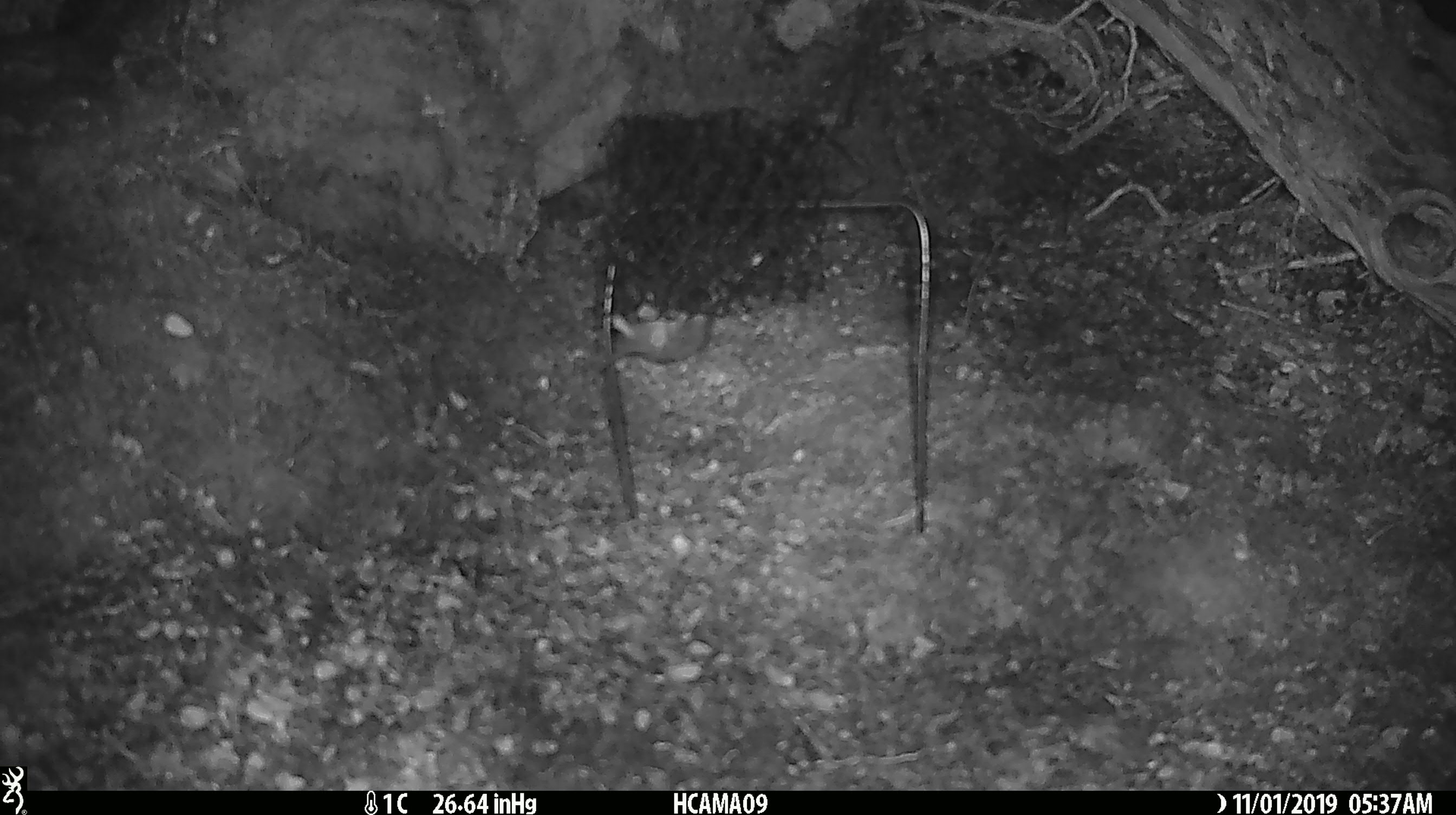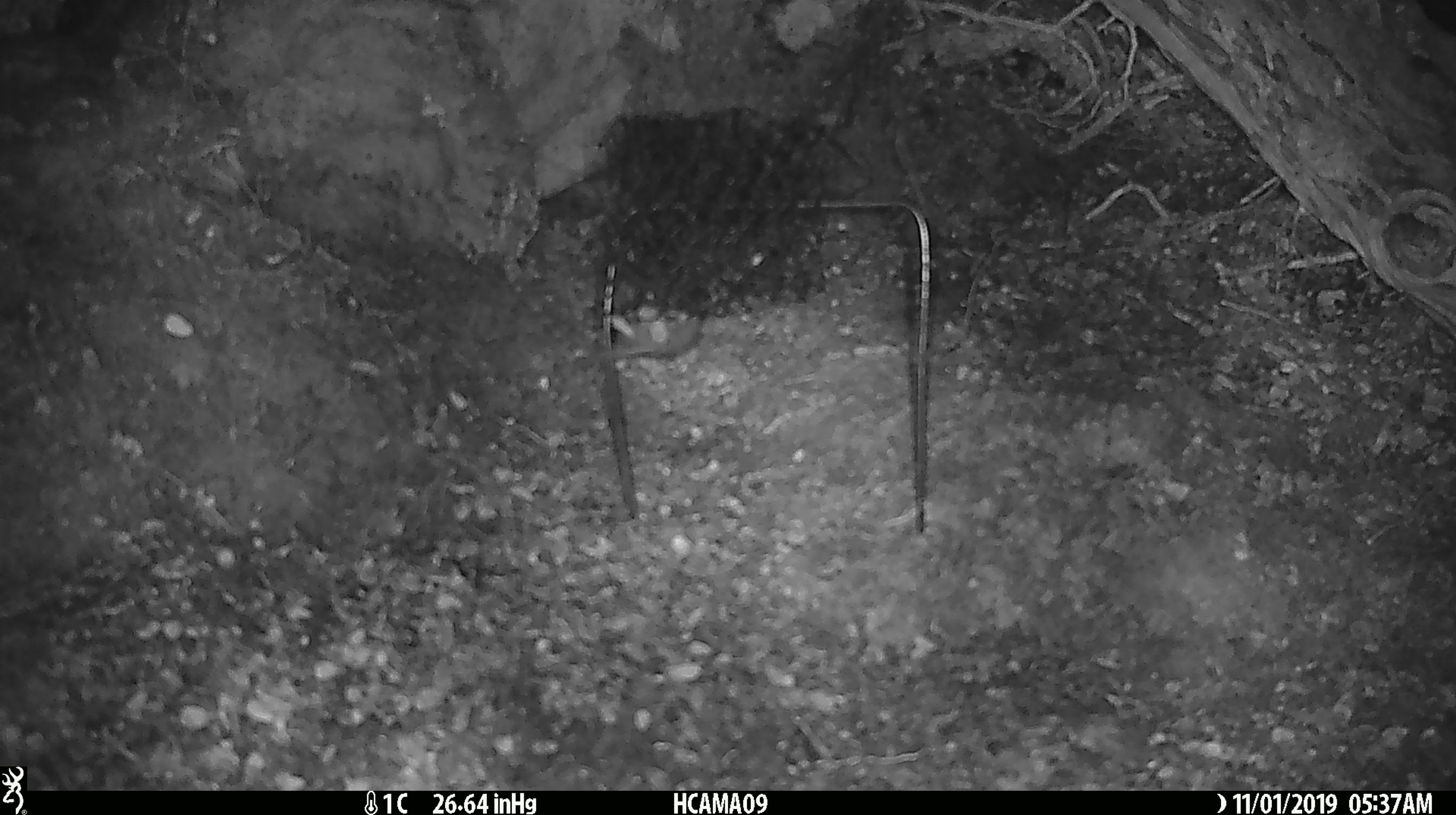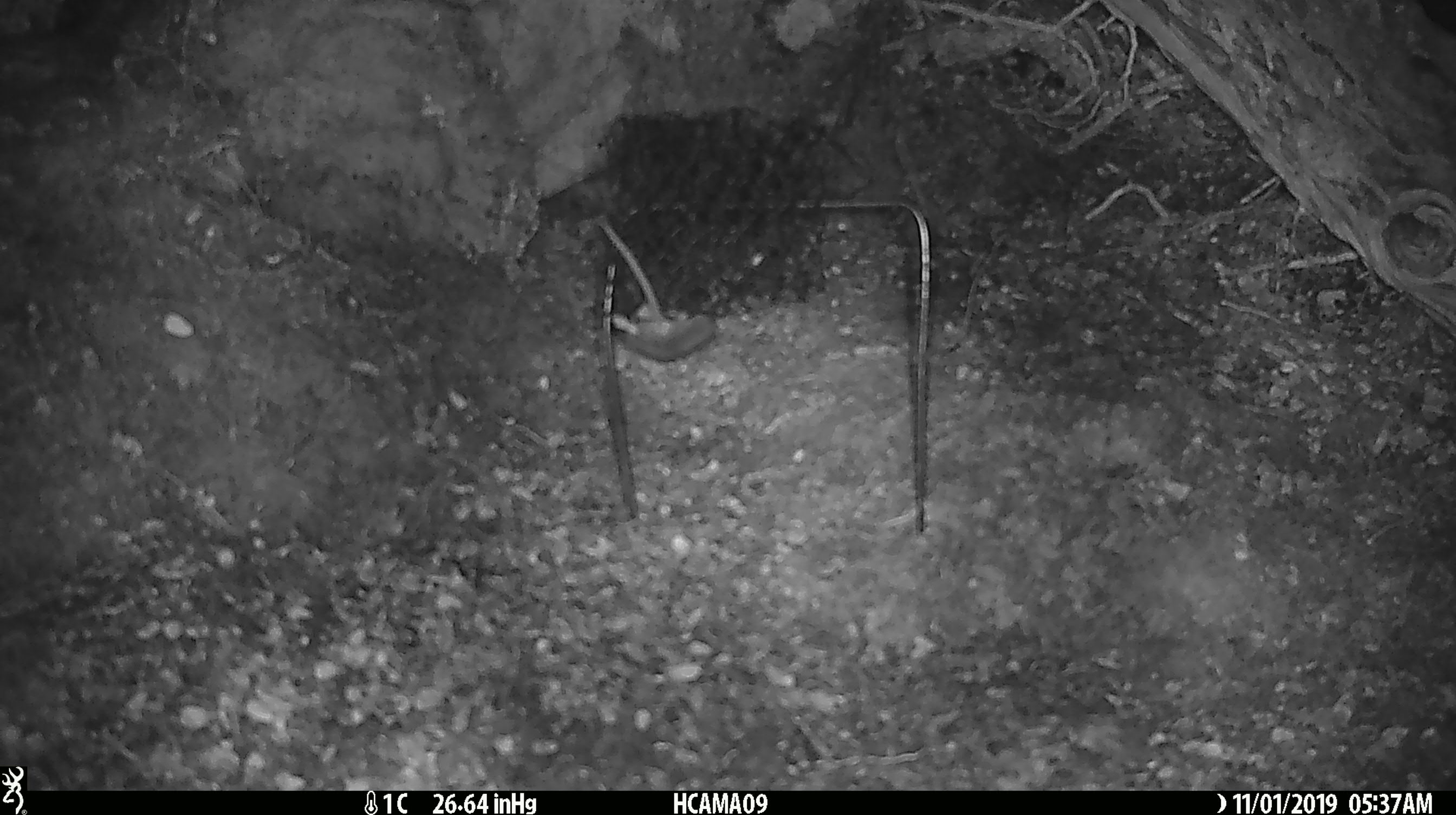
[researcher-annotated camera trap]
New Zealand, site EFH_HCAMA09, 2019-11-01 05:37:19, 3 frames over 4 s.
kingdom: Animalia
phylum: Chordata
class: Mammalia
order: Rodentia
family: Muridae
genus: Mus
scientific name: Mus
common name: mouse